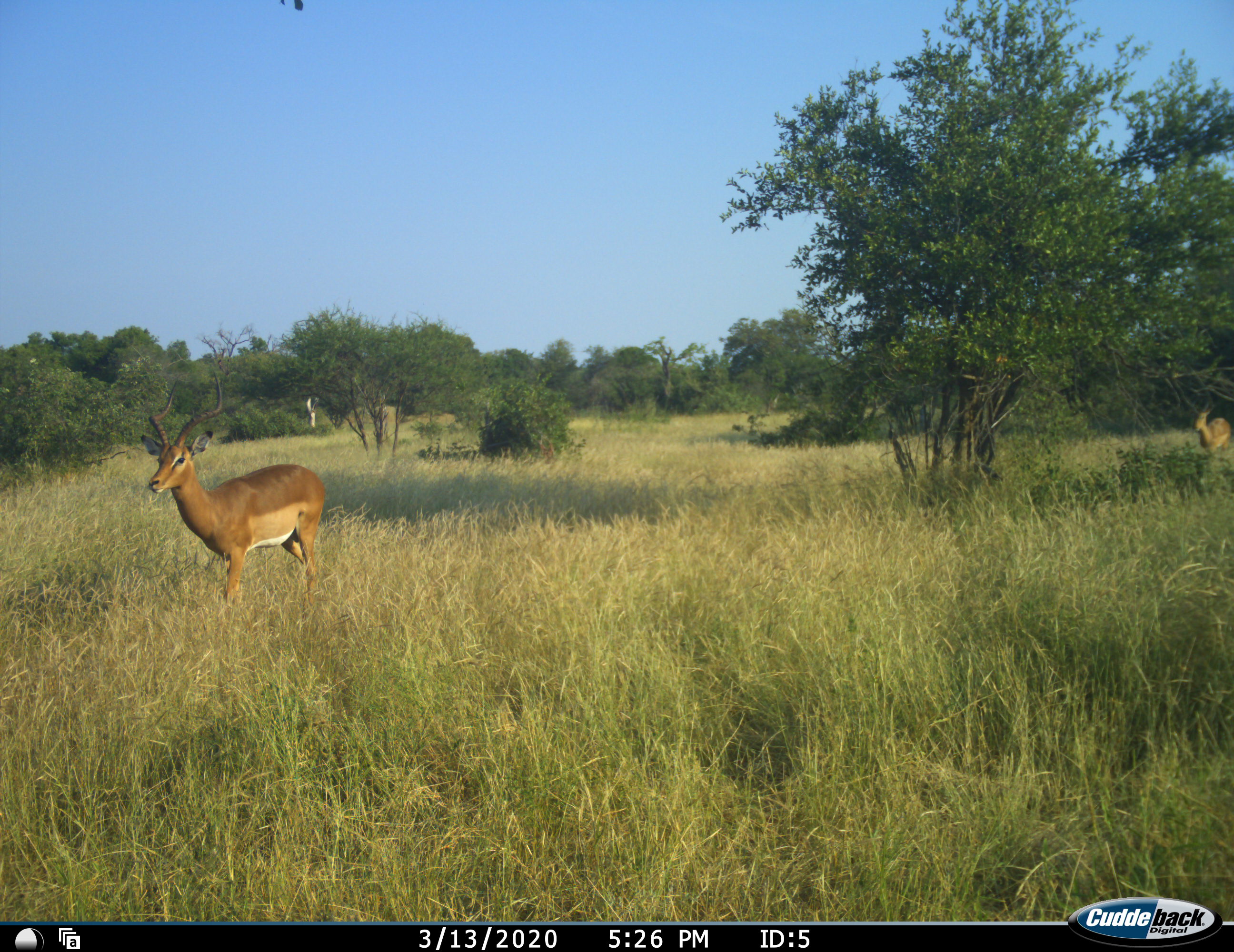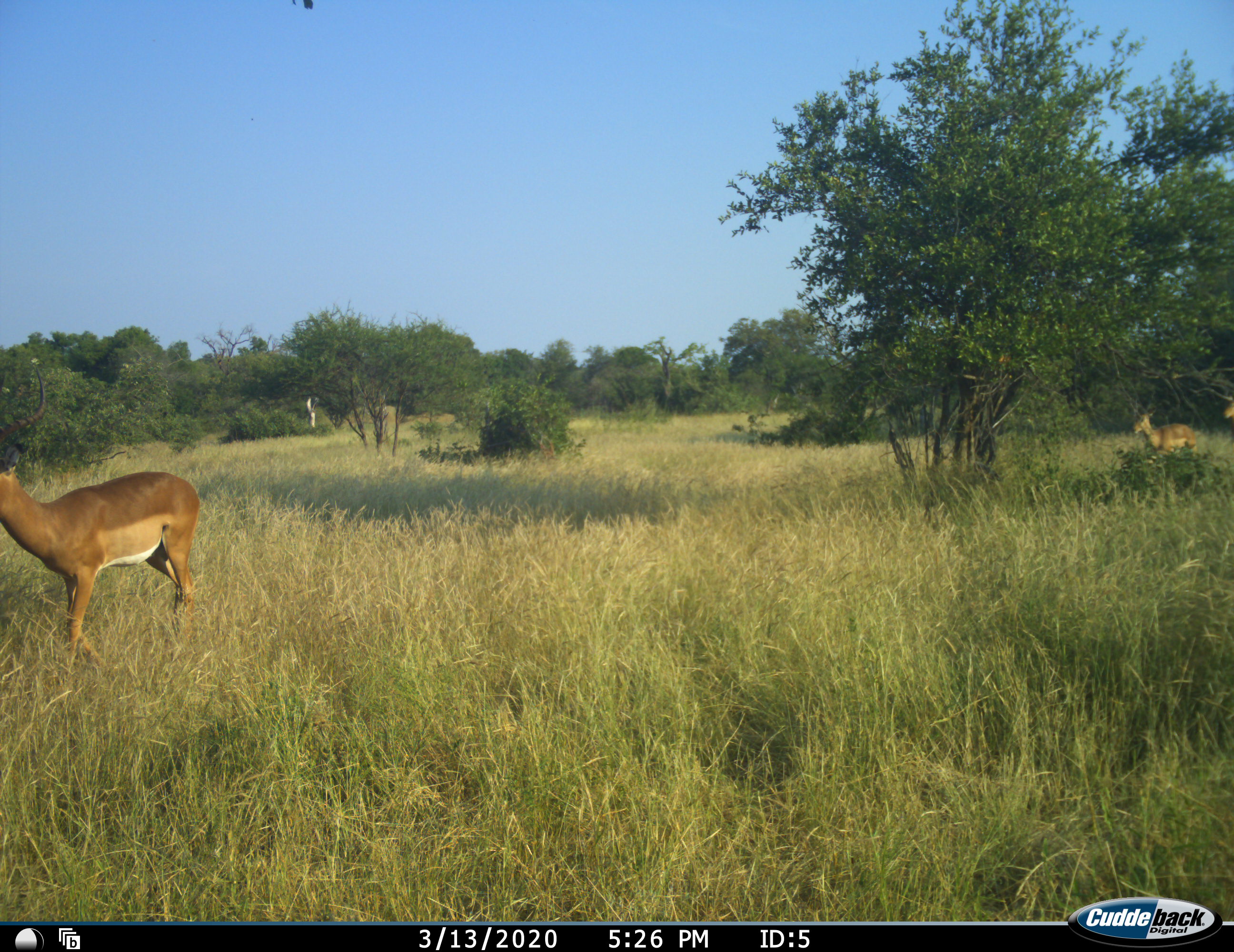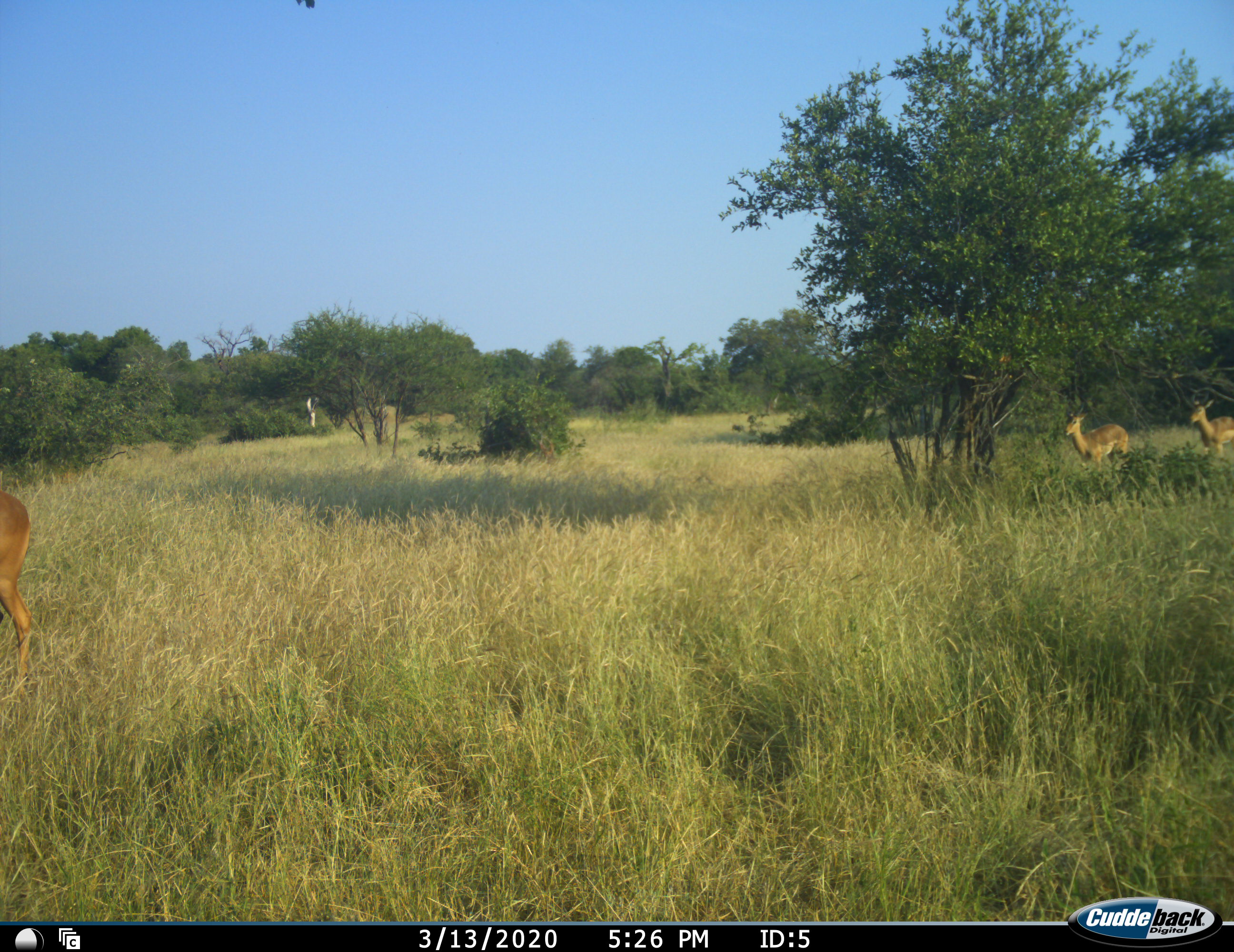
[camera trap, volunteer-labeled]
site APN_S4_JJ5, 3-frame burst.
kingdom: Animalia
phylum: Chordata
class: Mammalia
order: Artiodactyla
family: Bovidae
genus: Aepyceros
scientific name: Aepyceros melampus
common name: impala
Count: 3.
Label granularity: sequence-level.